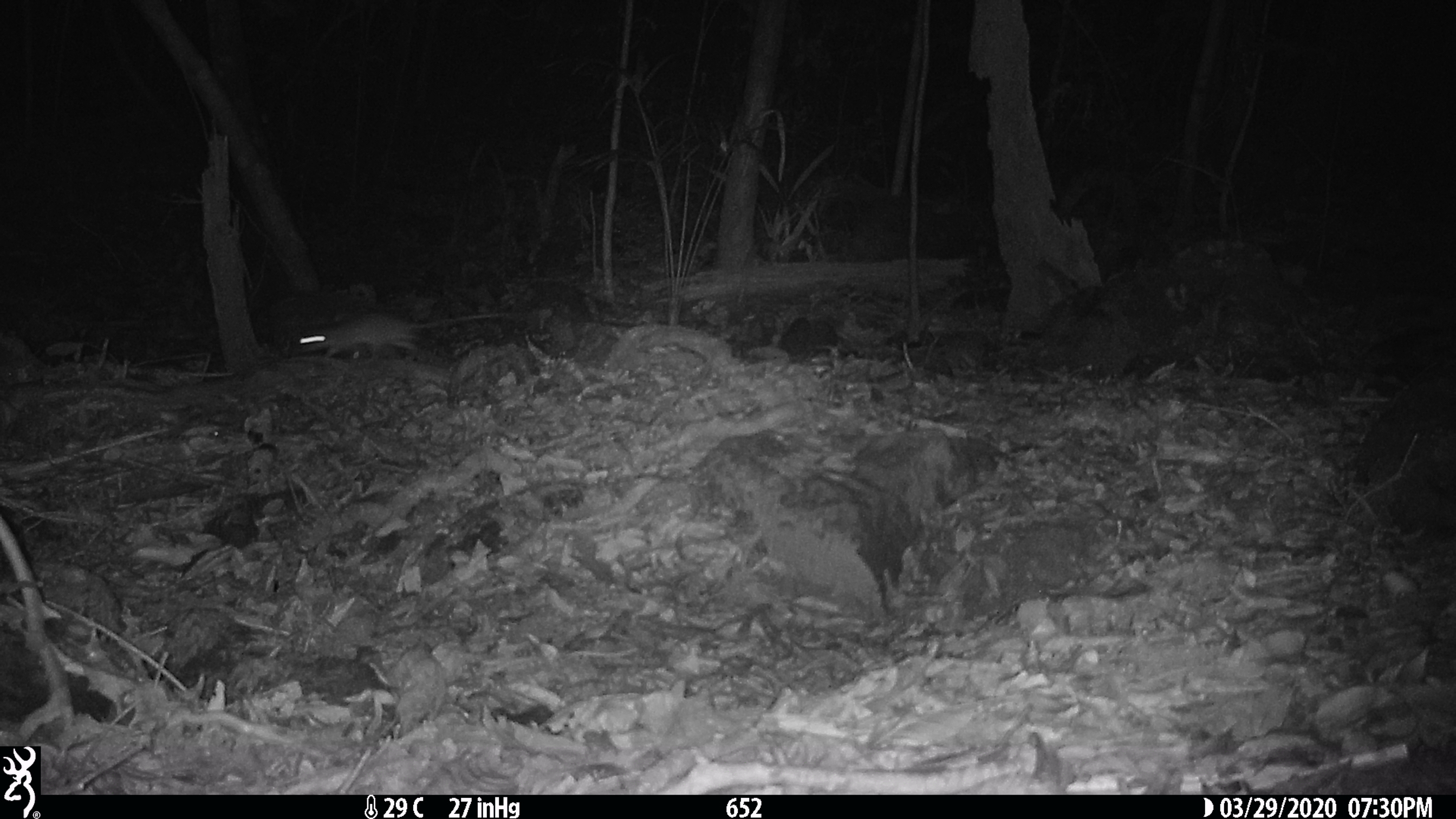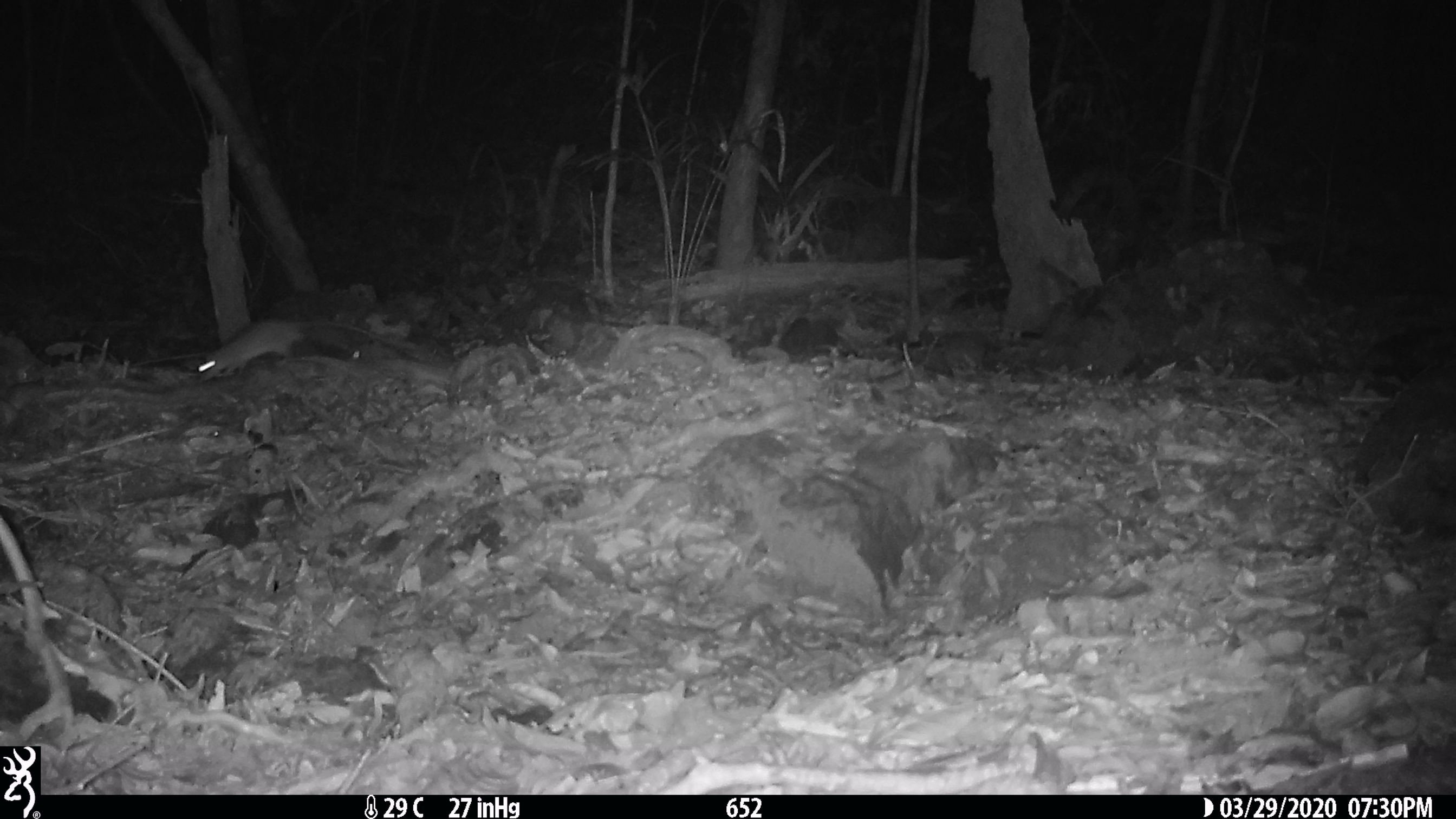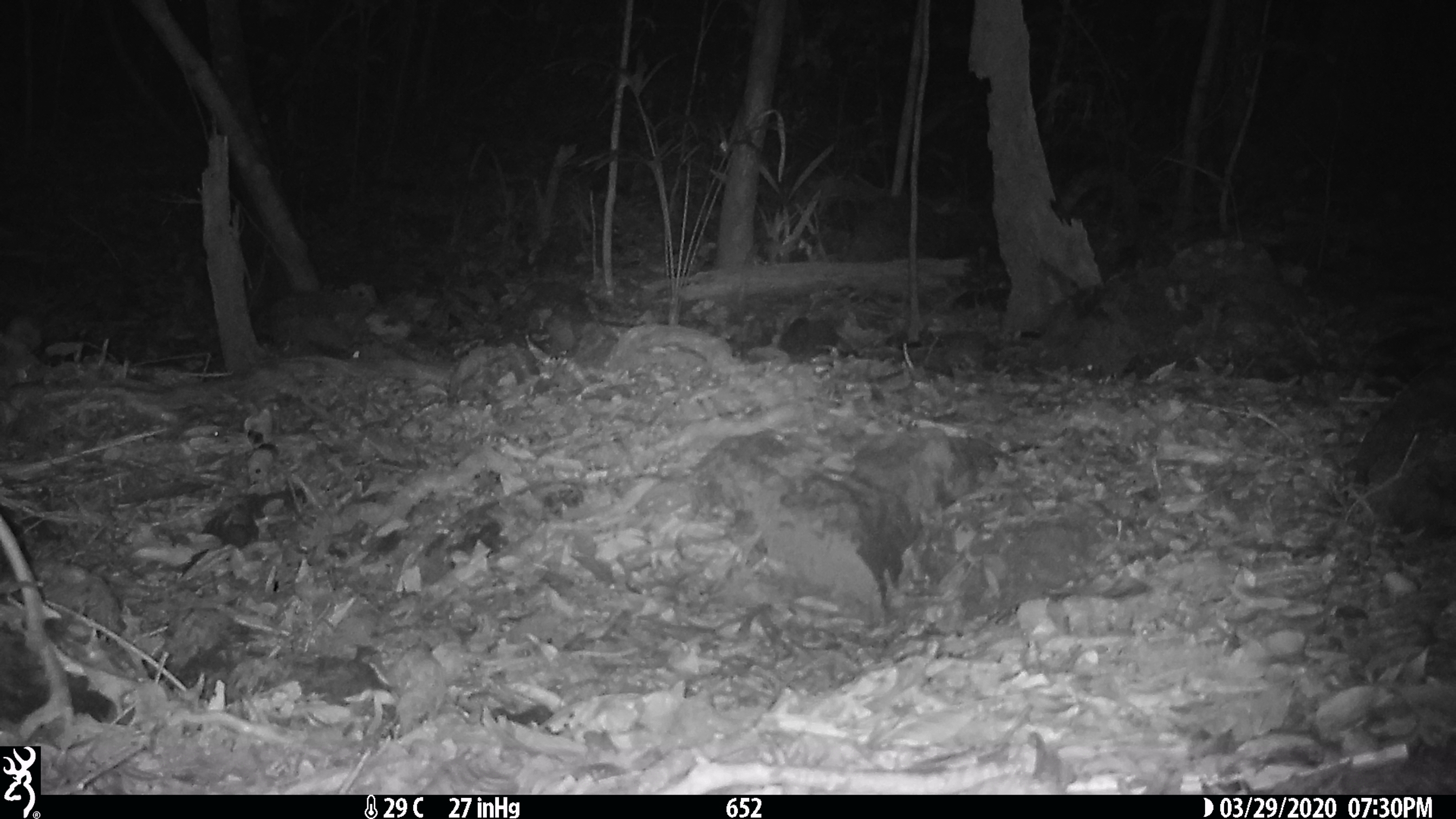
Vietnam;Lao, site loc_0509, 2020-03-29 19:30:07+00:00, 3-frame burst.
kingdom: Animalia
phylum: Chordata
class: Mammalia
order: Rodentia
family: Muridae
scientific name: Muridae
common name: old-world mice and rats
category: unidentified murid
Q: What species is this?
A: Unidentified murid (old-world mice and rats) (Muridae).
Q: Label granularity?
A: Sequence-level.